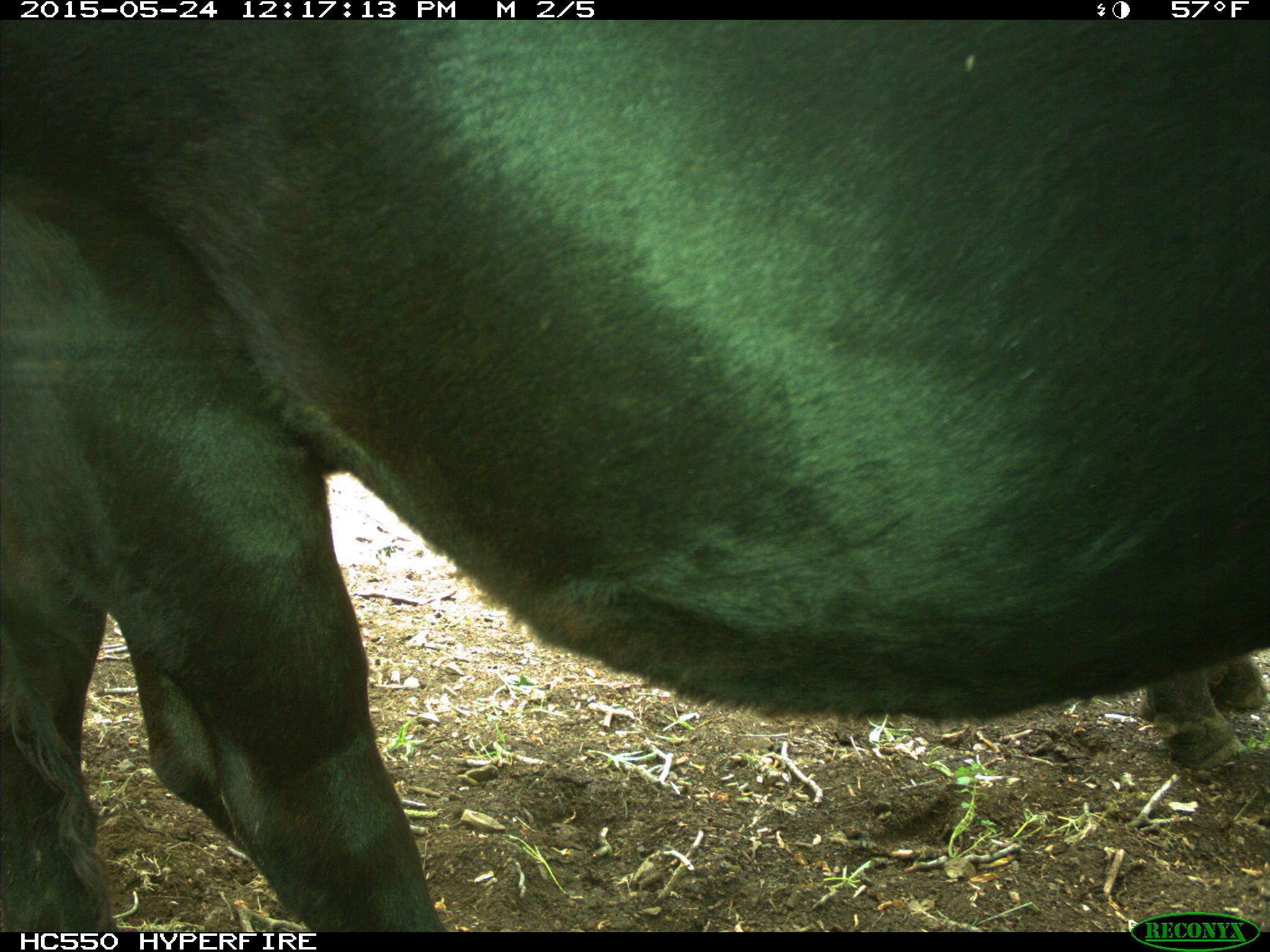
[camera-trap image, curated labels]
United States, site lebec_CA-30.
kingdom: Animalia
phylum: Chordata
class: Mammalia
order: Artiodactyla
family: Bovidae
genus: Bos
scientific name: Bos taurus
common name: domestic cow